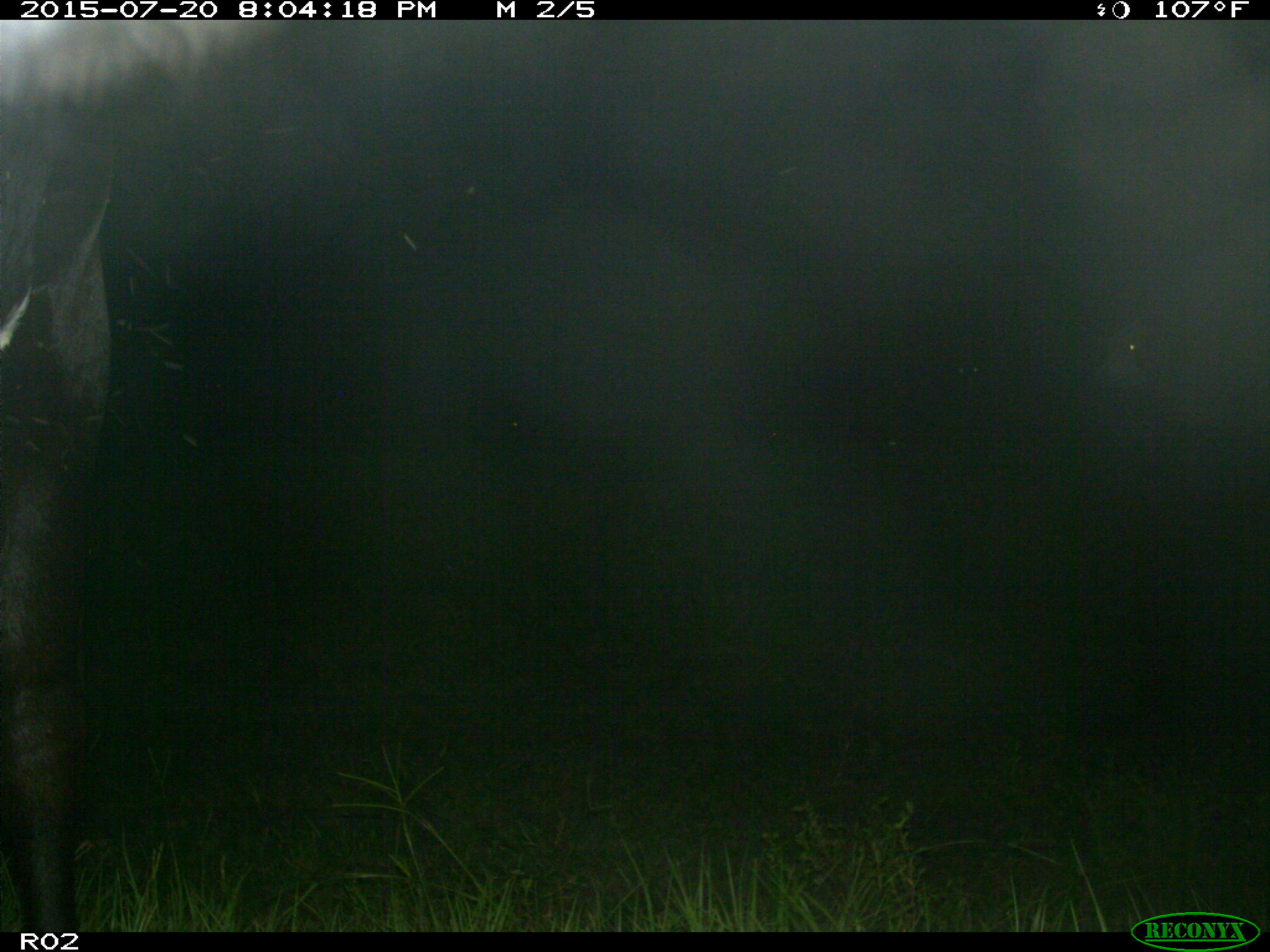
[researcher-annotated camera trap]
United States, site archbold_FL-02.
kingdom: Animalia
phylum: Chordata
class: Mammalia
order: Artiodactyla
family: Bovidae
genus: Bos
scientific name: Bos taurus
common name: domestic cow